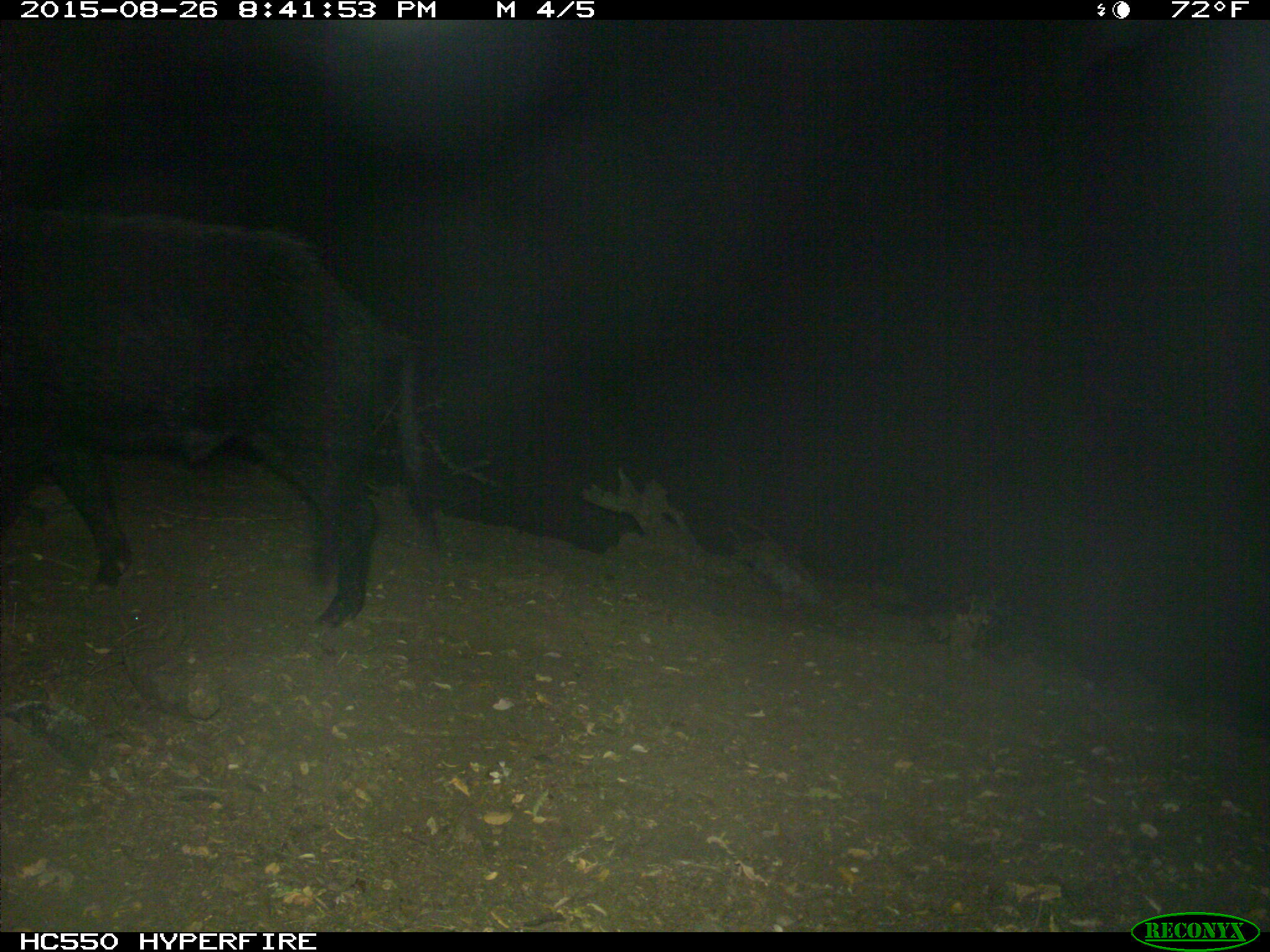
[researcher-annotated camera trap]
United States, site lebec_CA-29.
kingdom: Animalia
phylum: Chordata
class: Mammalia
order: Artiodactyla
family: Suidae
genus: Sus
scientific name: Sus scrofa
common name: wild boar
Sus scrofa (wild boar).